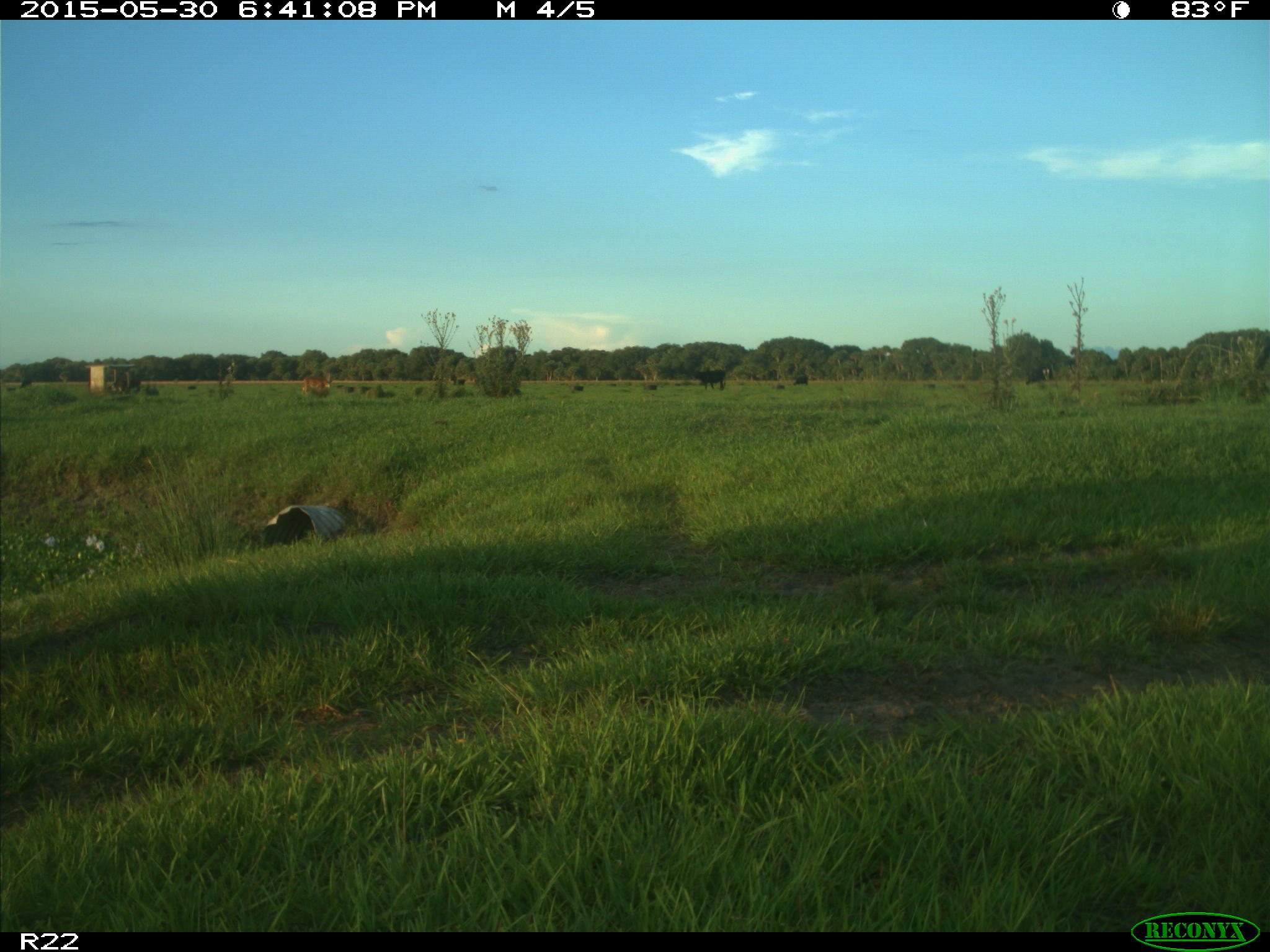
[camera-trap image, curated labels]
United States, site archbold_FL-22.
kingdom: Animalia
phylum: Chordata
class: Mammalia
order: Artiodactyla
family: Bovidae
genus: Bos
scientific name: Bos taurus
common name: domestic cow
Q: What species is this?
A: Bos taurus (domestic cow).